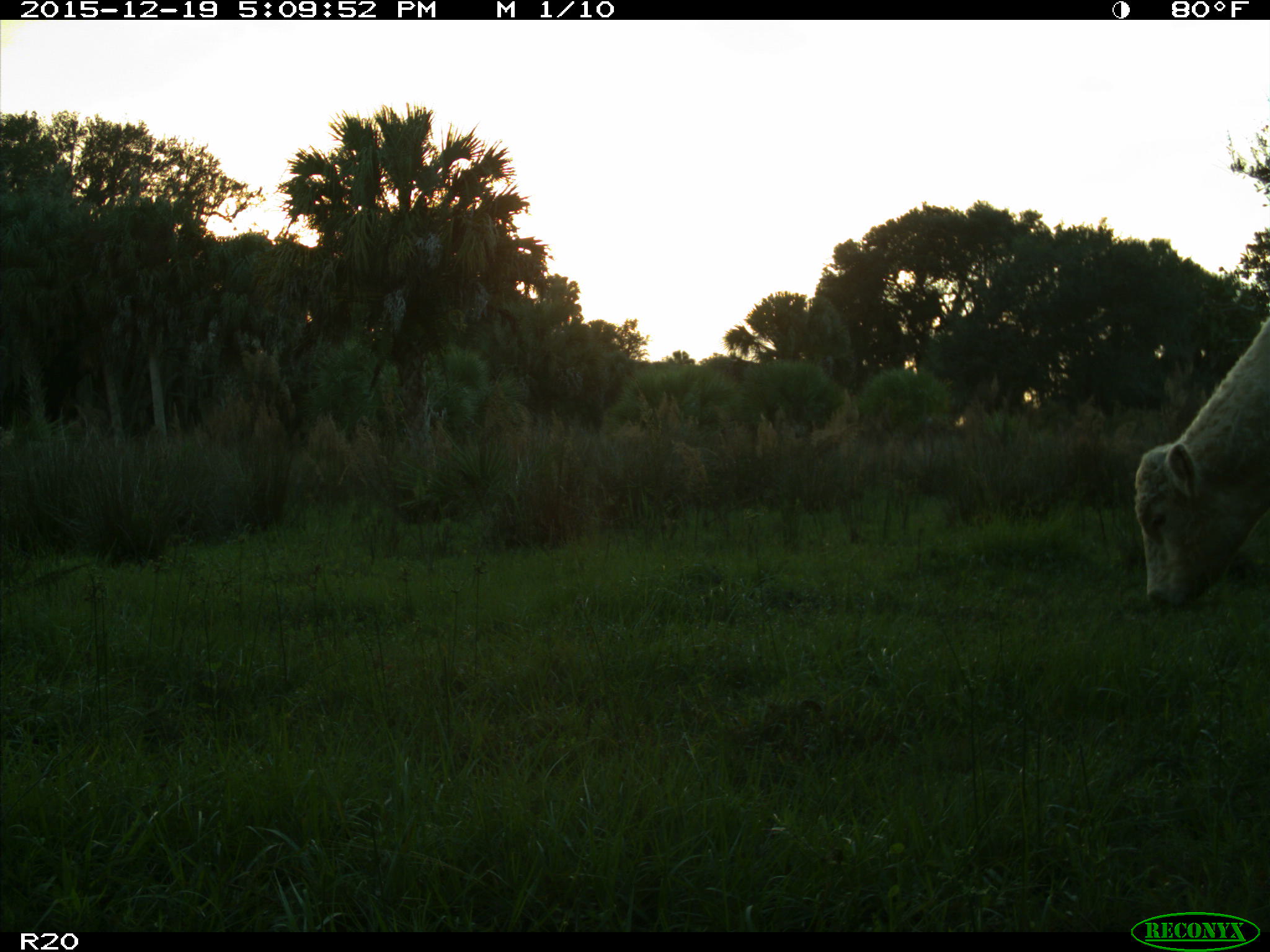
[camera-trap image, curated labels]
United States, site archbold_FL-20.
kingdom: Animalia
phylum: Chordata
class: Mammalia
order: Artiodactyla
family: Bovidae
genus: Bos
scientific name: Bos taurus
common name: domestic cow